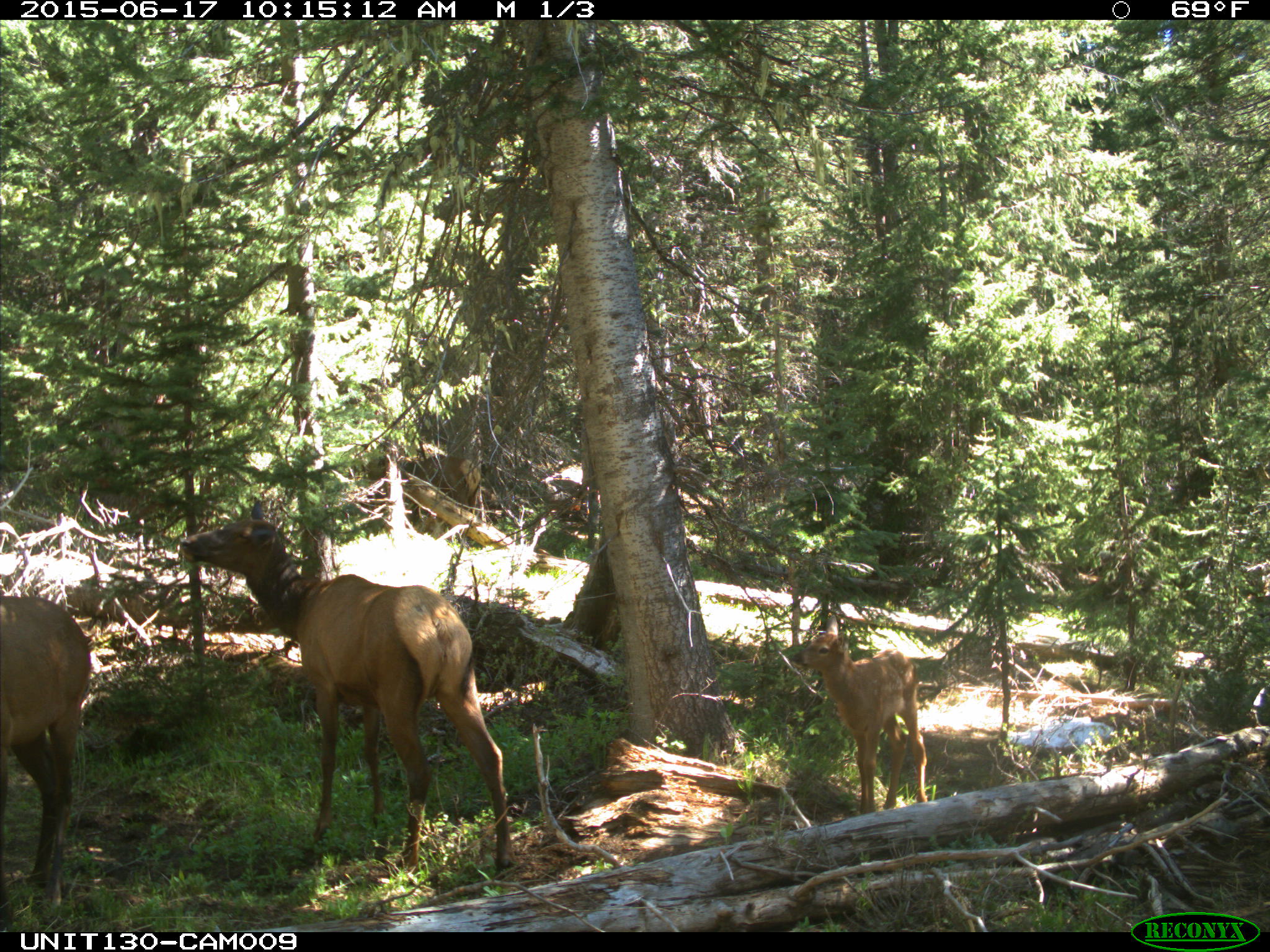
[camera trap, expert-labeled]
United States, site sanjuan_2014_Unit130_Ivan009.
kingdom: Animalia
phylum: Chordata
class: Mammalia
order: Artiodactyla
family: Cervidae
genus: Cervus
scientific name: Cervus elaphus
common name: red deer